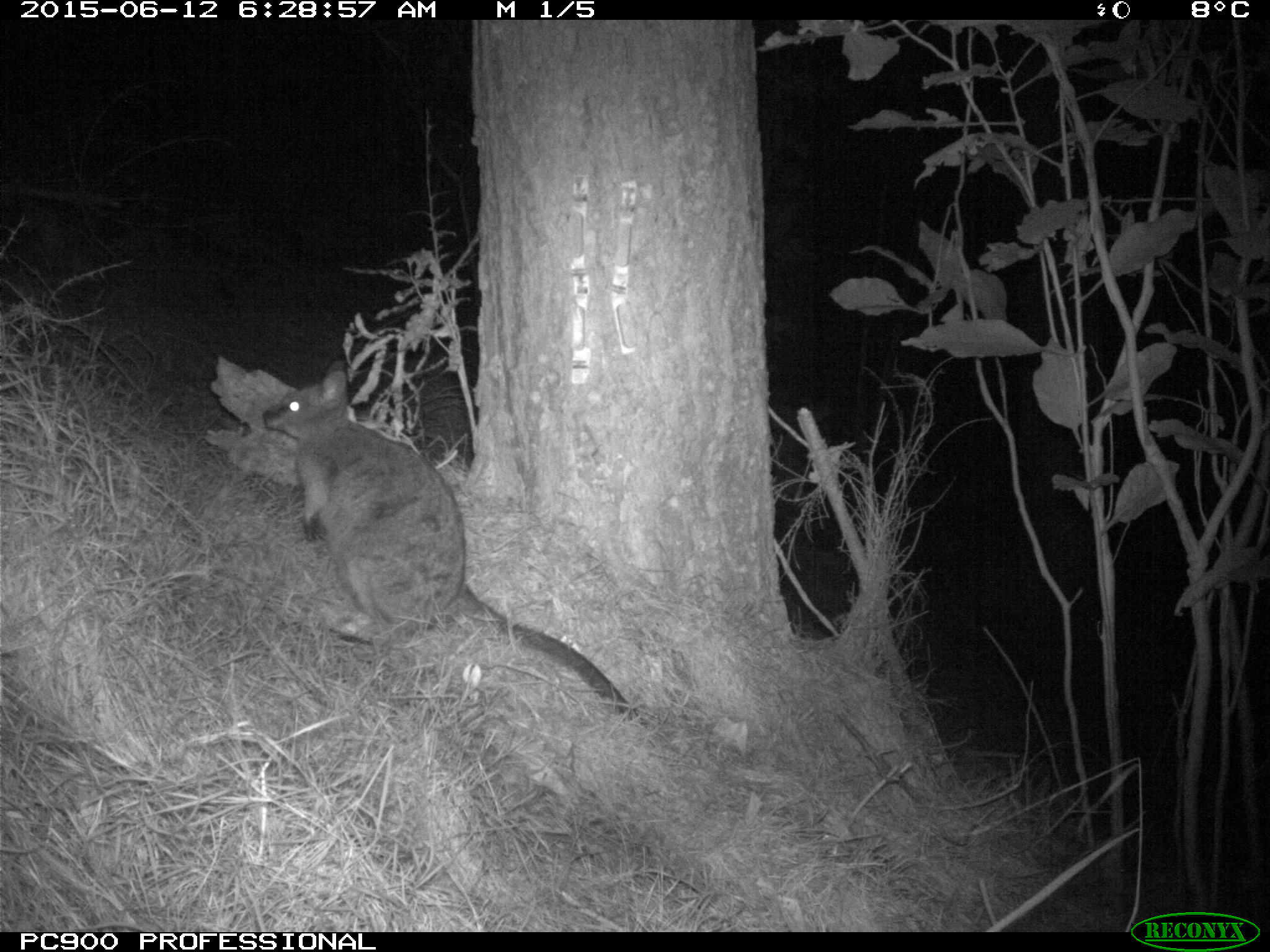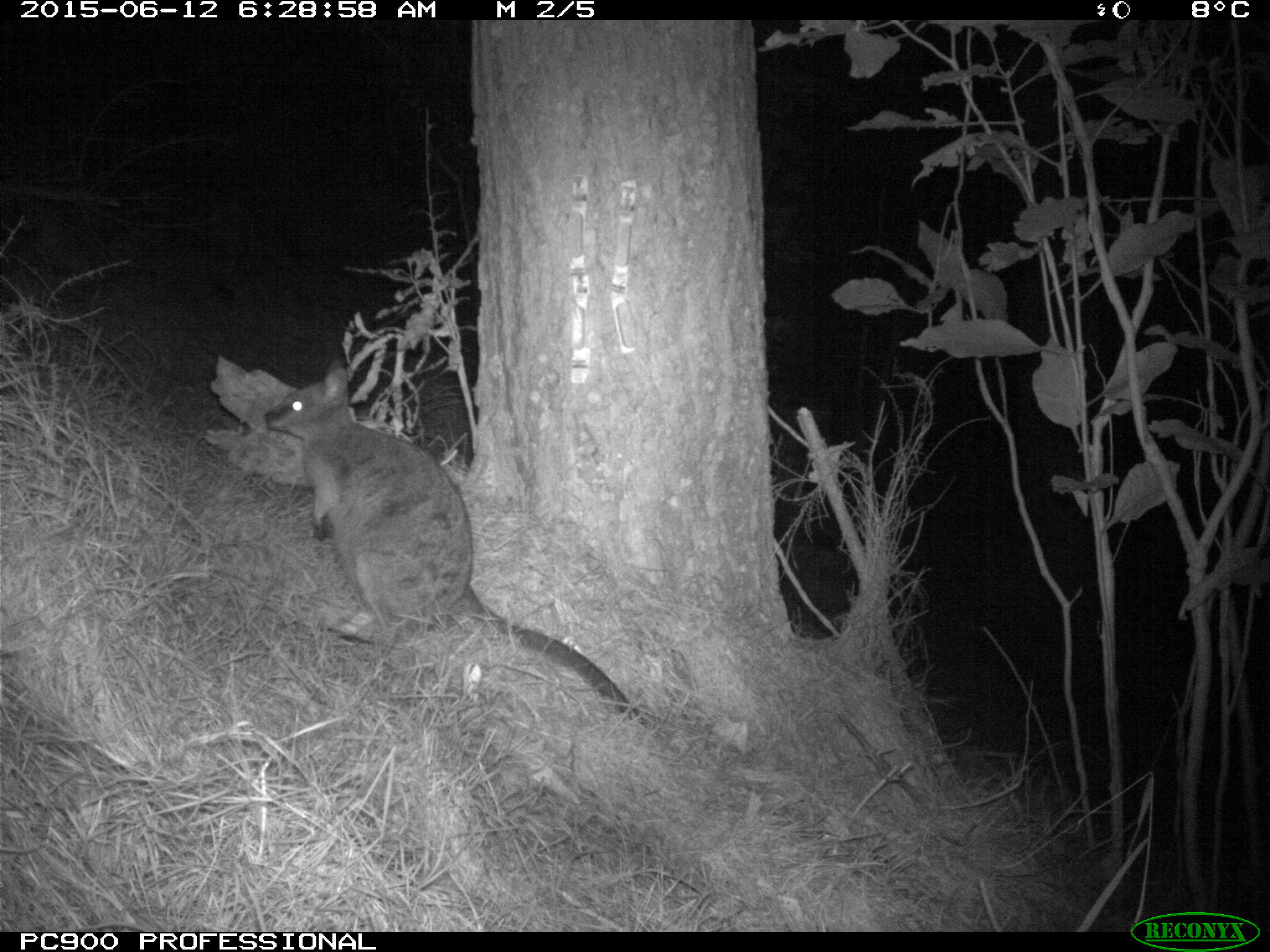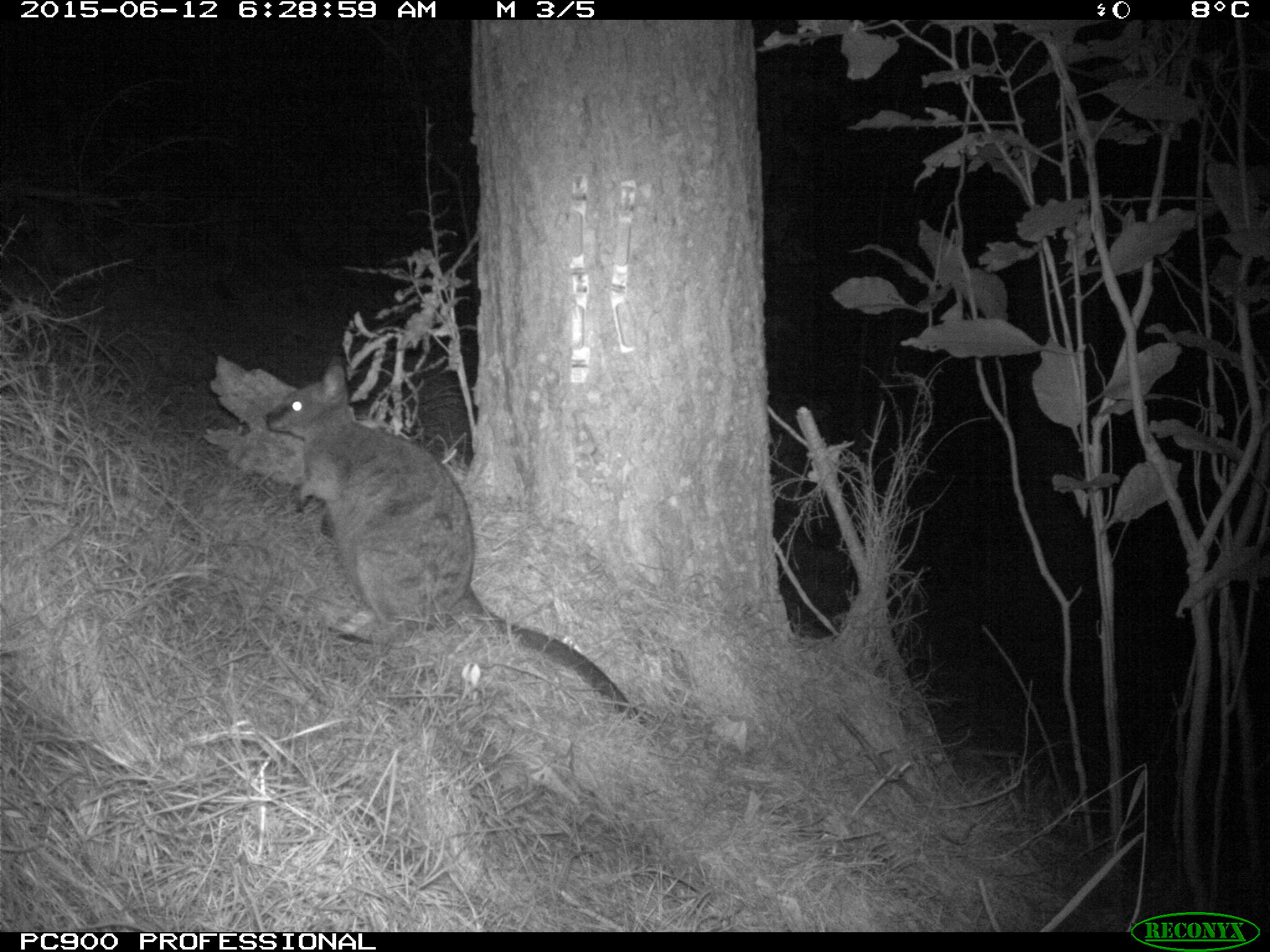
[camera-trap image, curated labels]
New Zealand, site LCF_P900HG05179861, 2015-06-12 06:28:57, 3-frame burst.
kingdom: Animalia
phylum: Chordata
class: Mammalia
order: Diprotodontia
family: Macropodidae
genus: Notamacropus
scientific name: Notamacropus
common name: wallaby